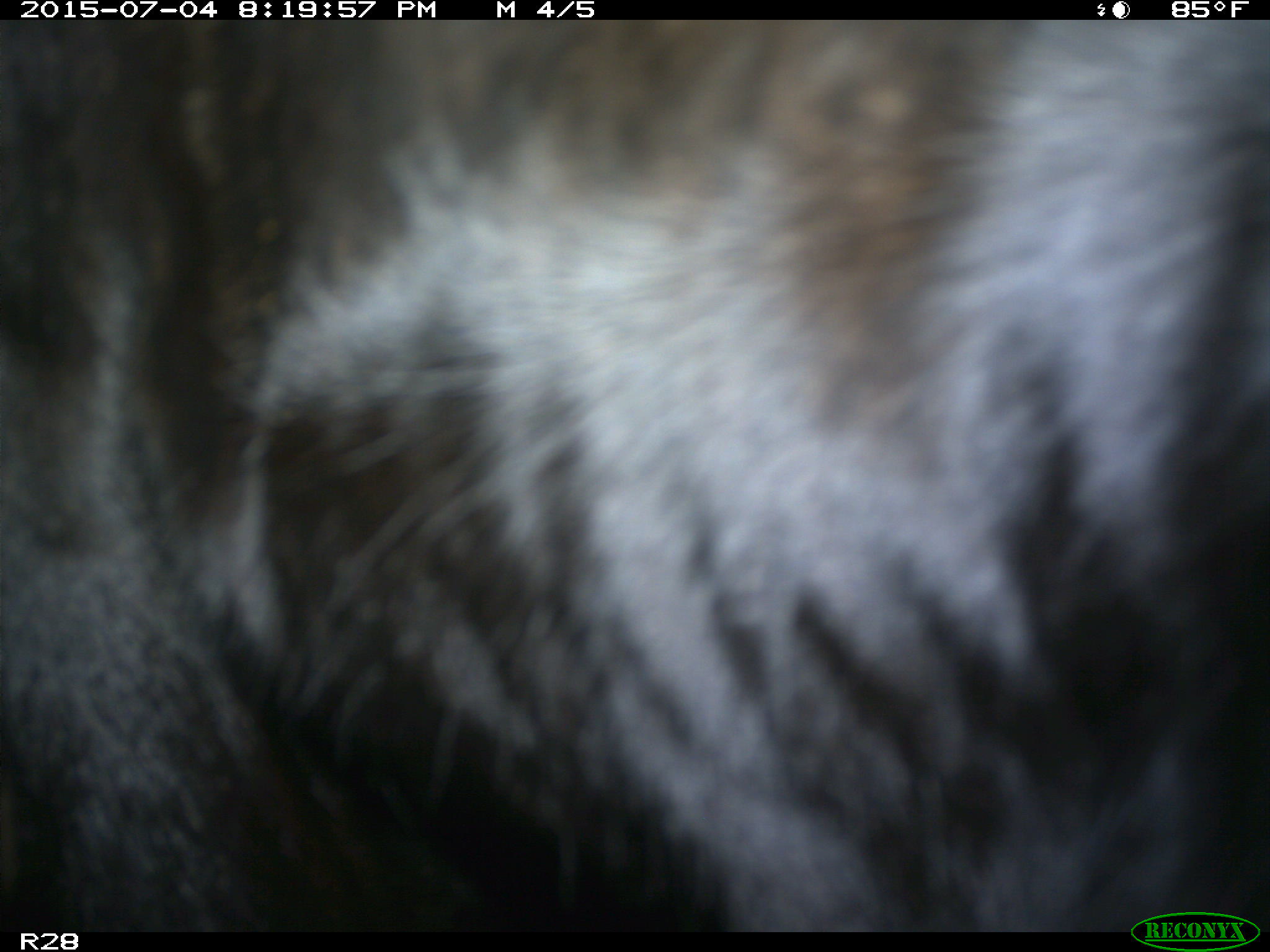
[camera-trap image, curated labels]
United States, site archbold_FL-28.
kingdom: Animalia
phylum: Chordata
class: Mammalia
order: Artiodactyla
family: Bovidae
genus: Bos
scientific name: Bos taurus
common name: domestic cow